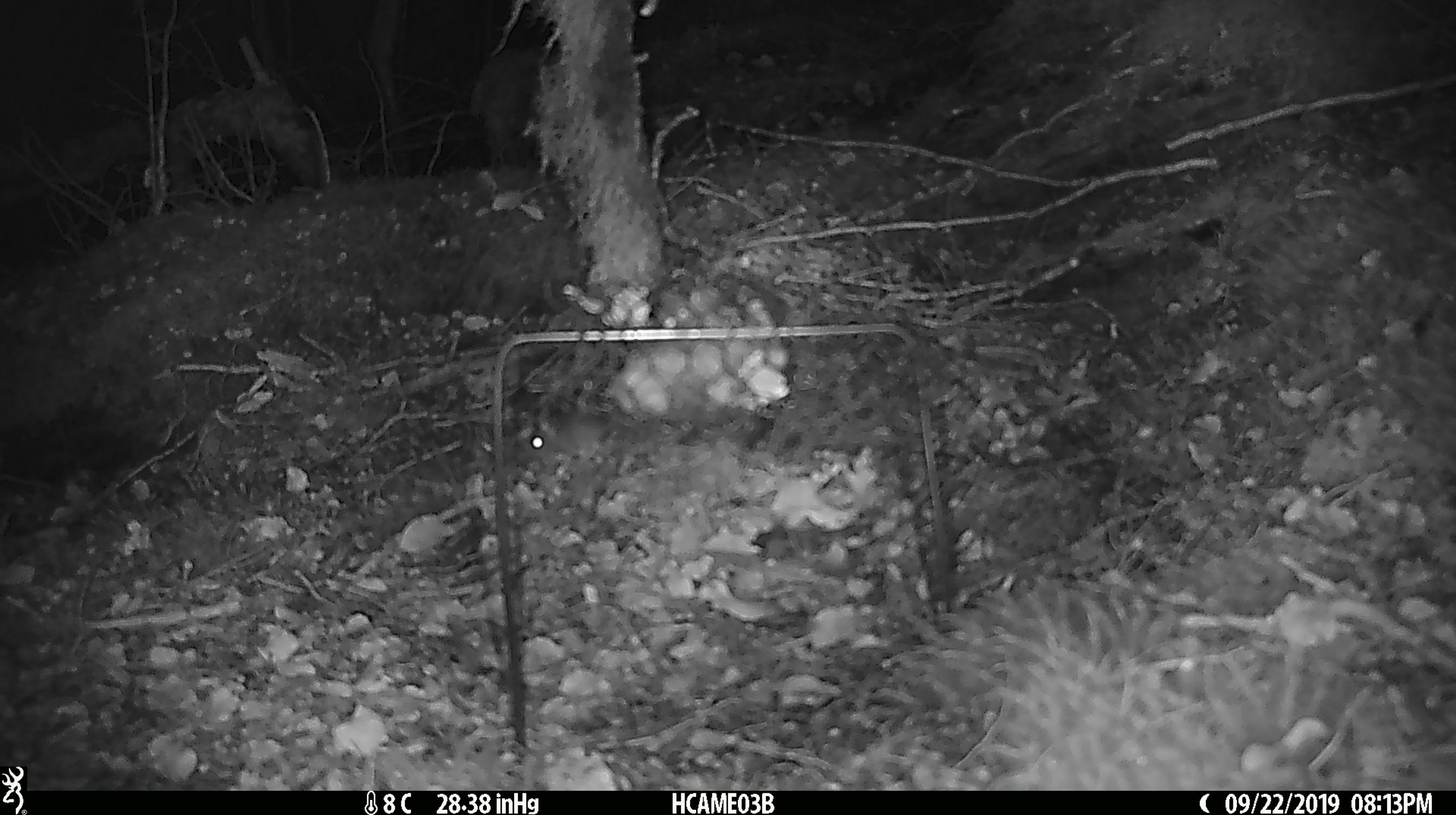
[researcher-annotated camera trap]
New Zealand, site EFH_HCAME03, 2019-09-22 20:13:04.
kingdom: Animalia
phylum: Chordata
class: Mammalia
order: Rodentia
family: Muridae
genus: Mus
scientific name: Mus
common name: mouse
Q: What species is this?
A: Mouse (Mus).